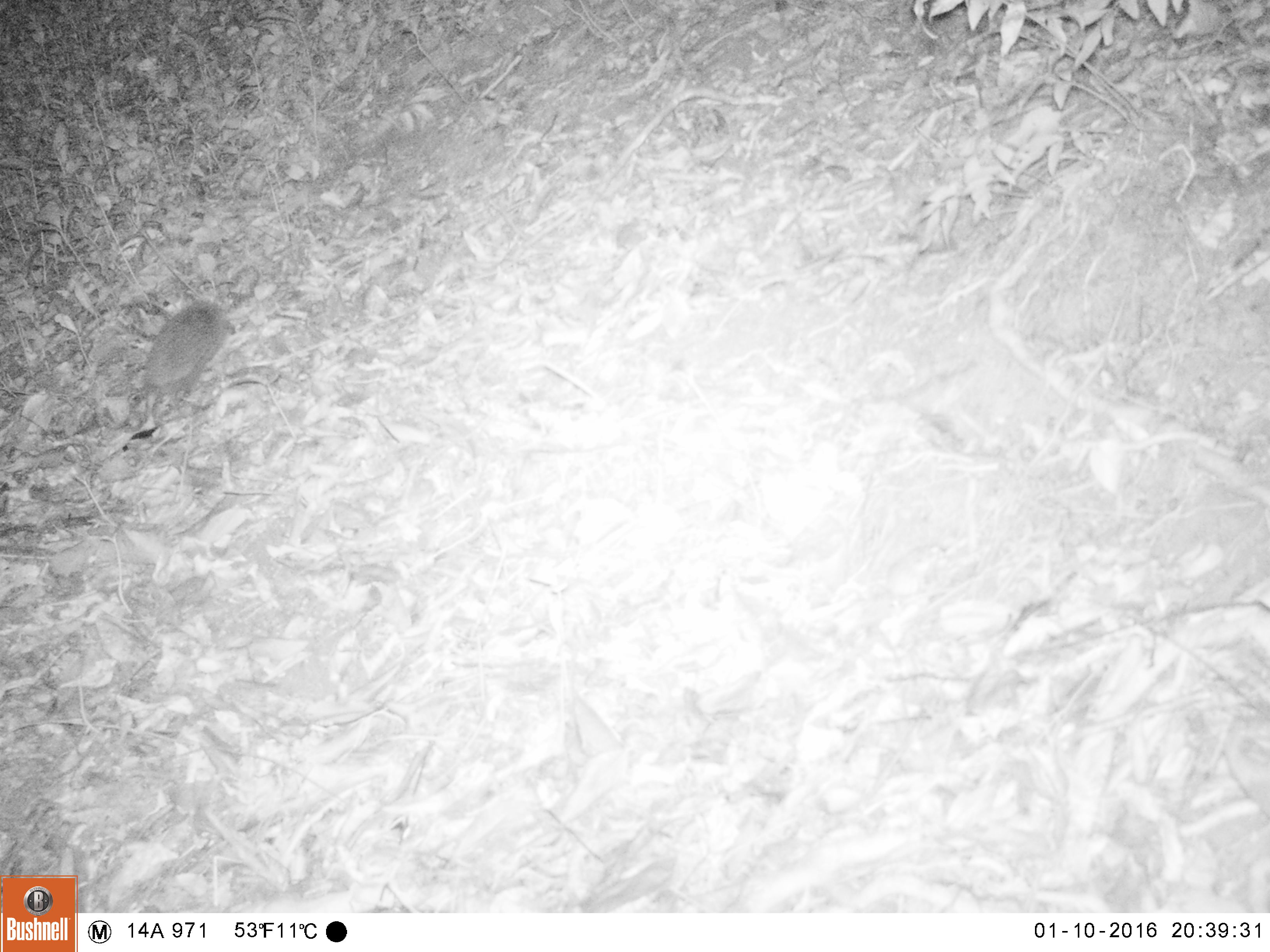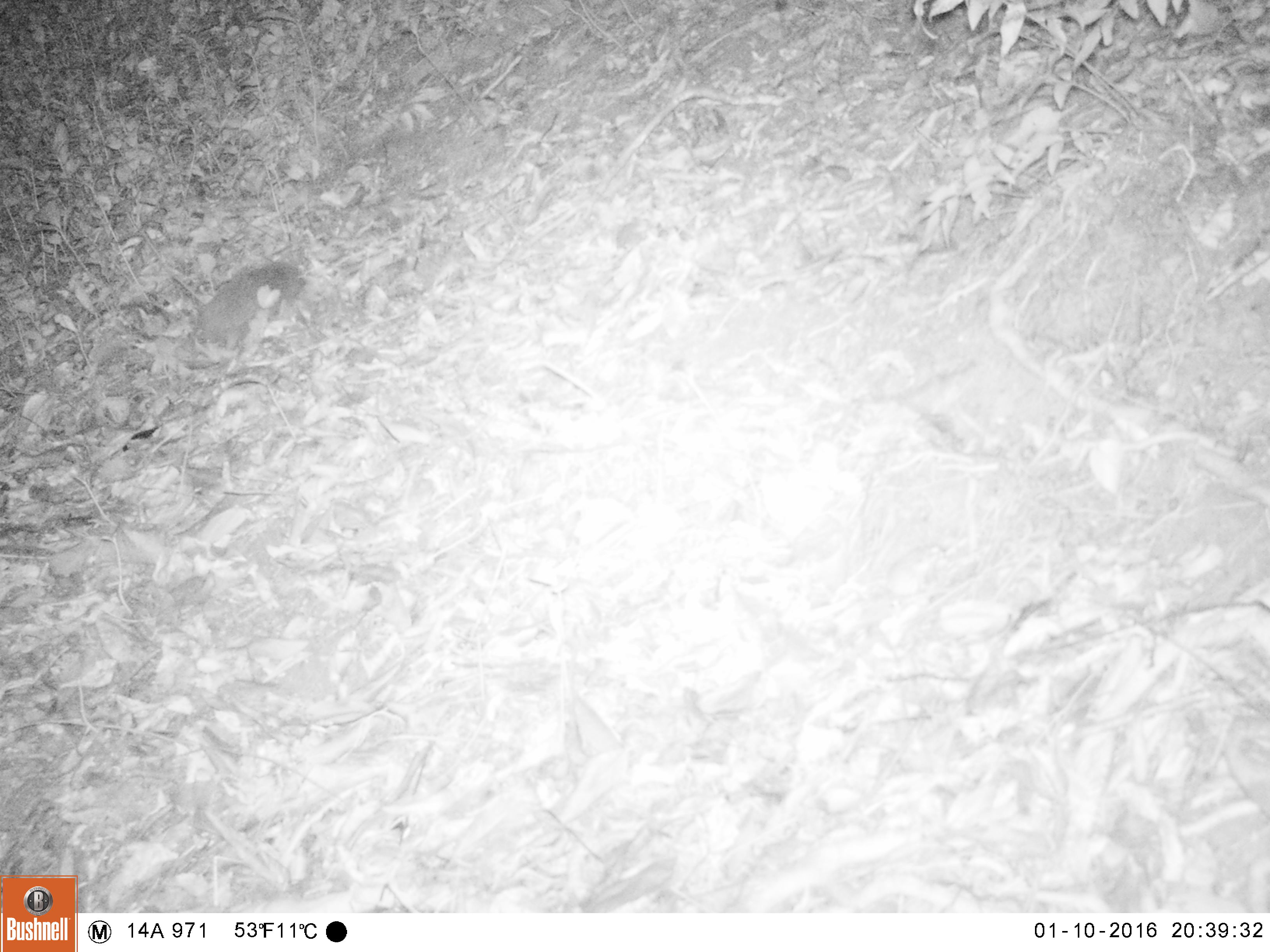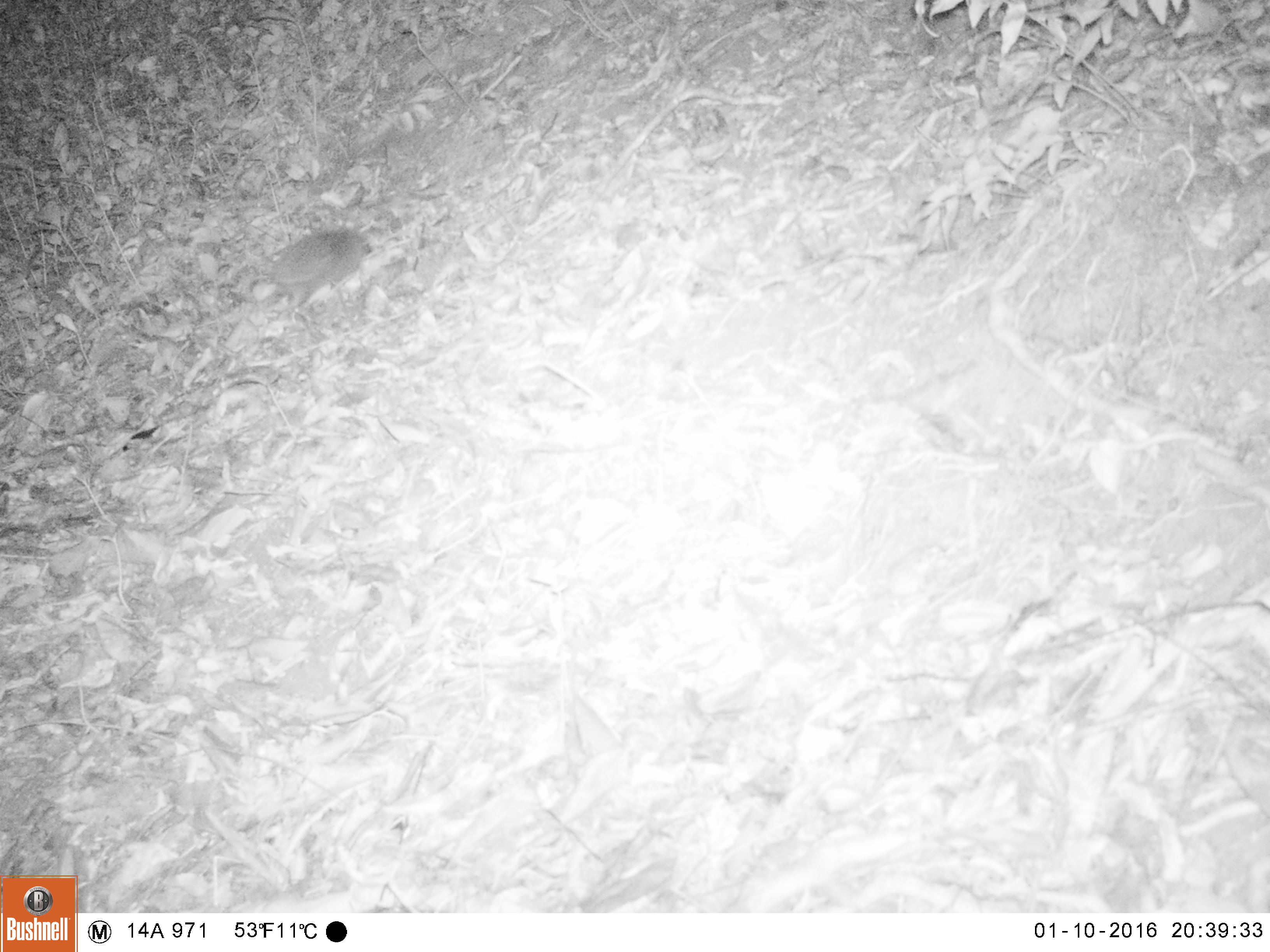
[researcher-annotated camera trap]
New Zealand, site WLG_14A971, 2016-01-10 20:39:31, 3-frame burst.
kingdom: Animalia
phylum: Chordata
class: Mammalia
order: Eulipotyphla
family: Erinaceidae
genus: Erinaceus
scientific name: Erinaceus europaeus europaeus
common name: european hedgehog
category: hedgehog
Hedgehog (european hedgehog) (Erinaceus europaeus europaeus).